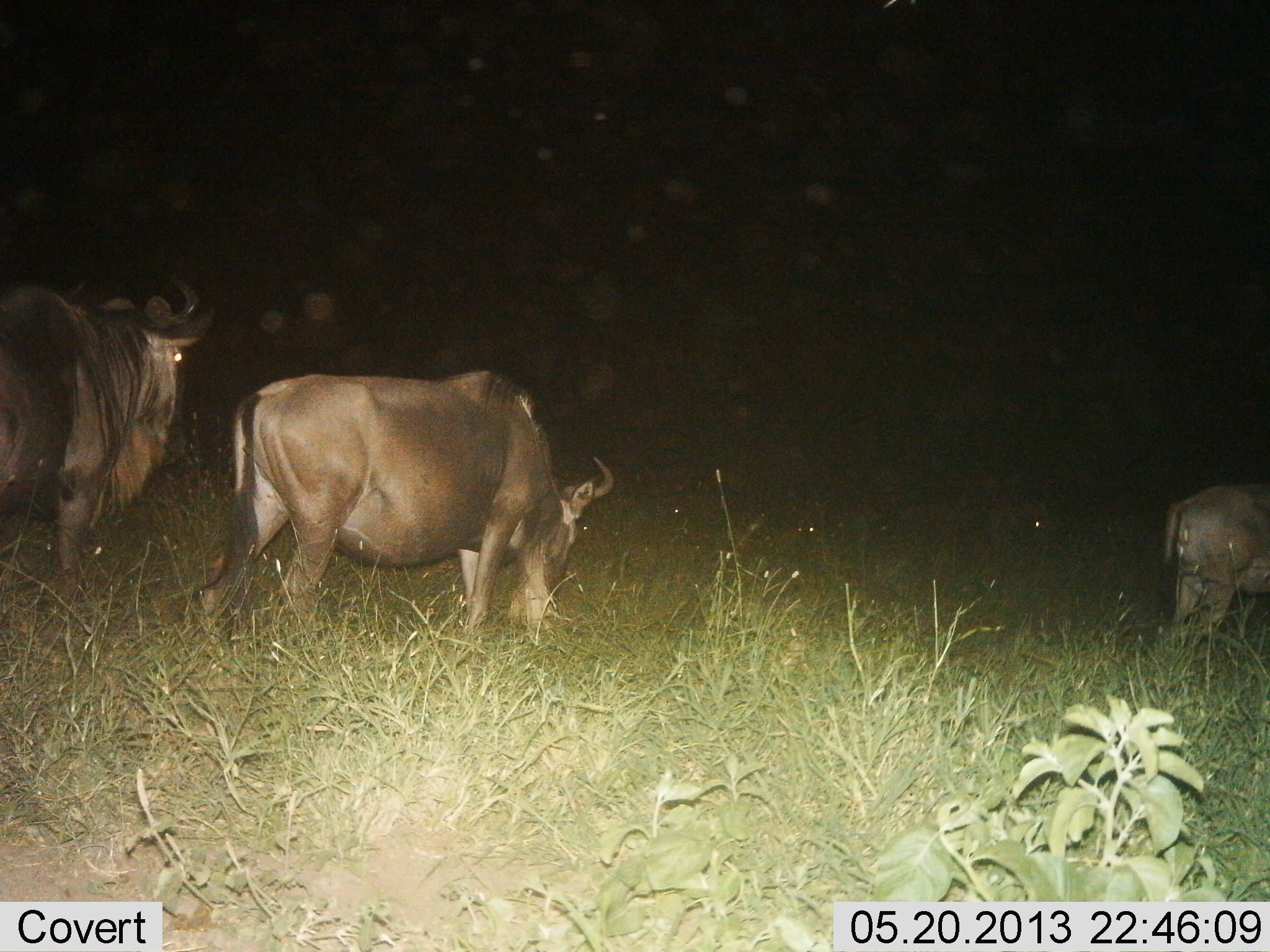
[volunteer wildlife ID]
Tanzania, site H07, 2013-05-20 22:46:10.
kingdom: Animalia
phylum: Chordata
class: Mammalia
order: Artiodactyla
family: Bovidae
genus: Connochaetes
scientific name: Connochaetes taurinus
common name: blue wildebeest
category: wildebeest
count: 3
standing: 74%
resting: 0%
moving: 9%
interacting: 0%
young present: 17%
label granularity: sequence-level